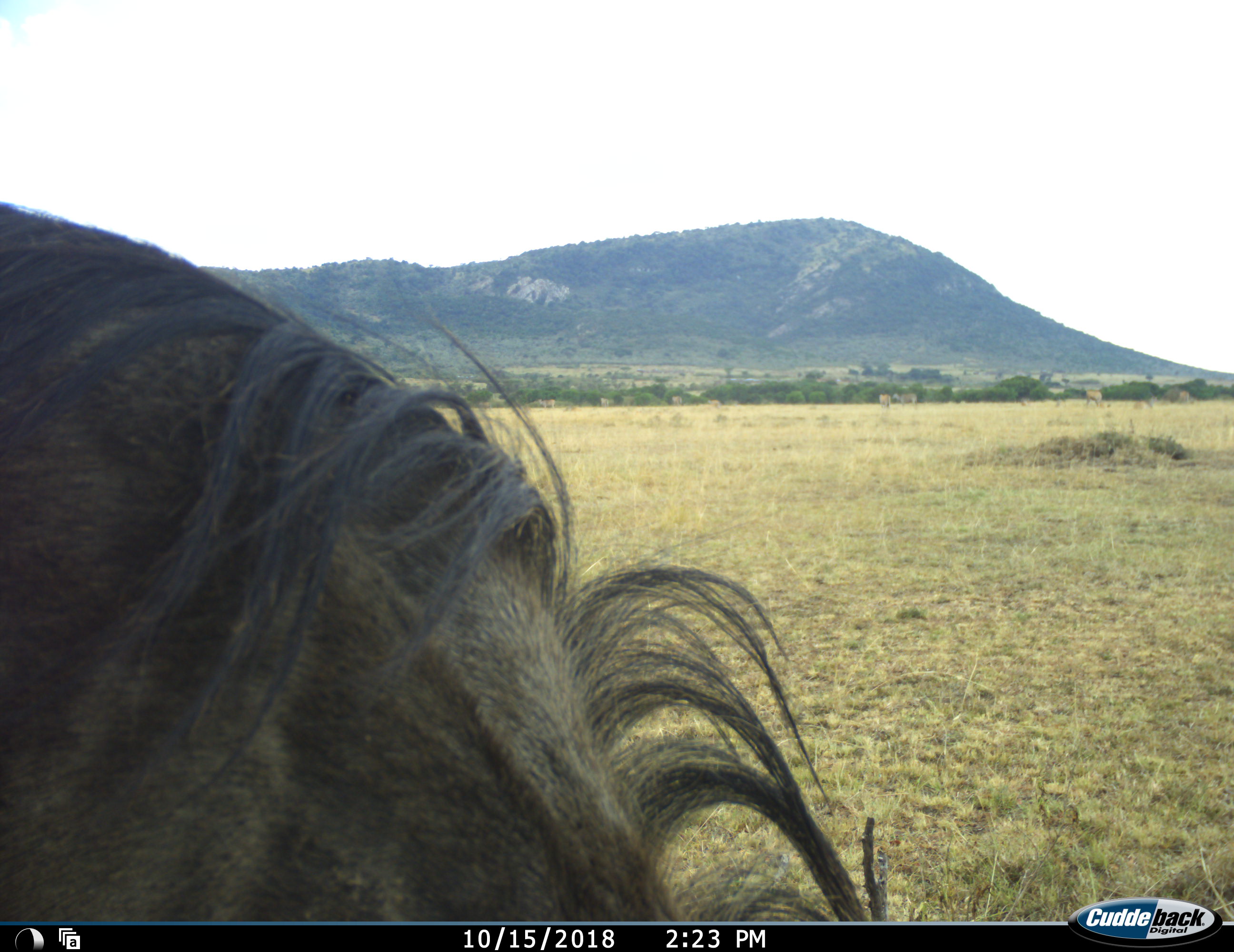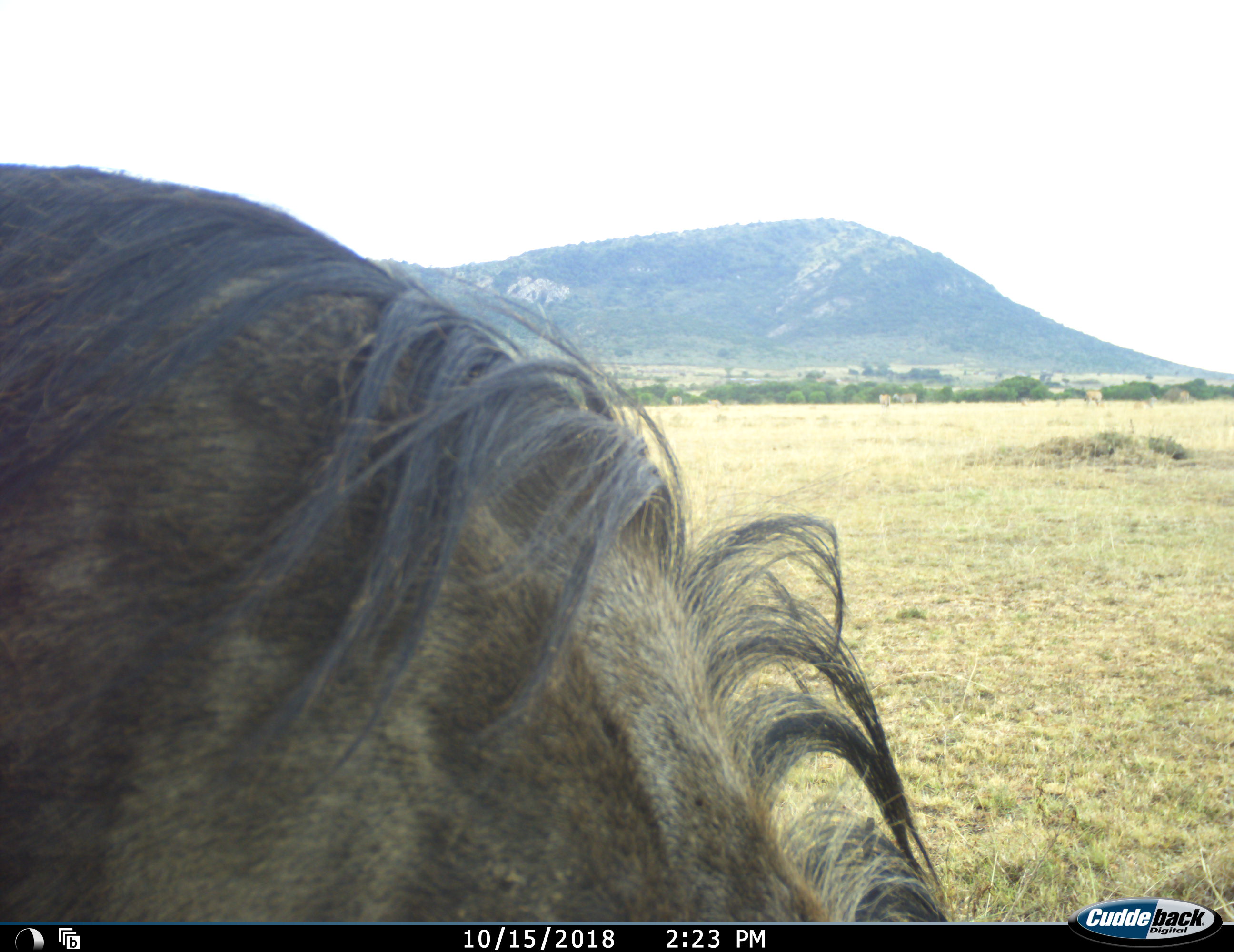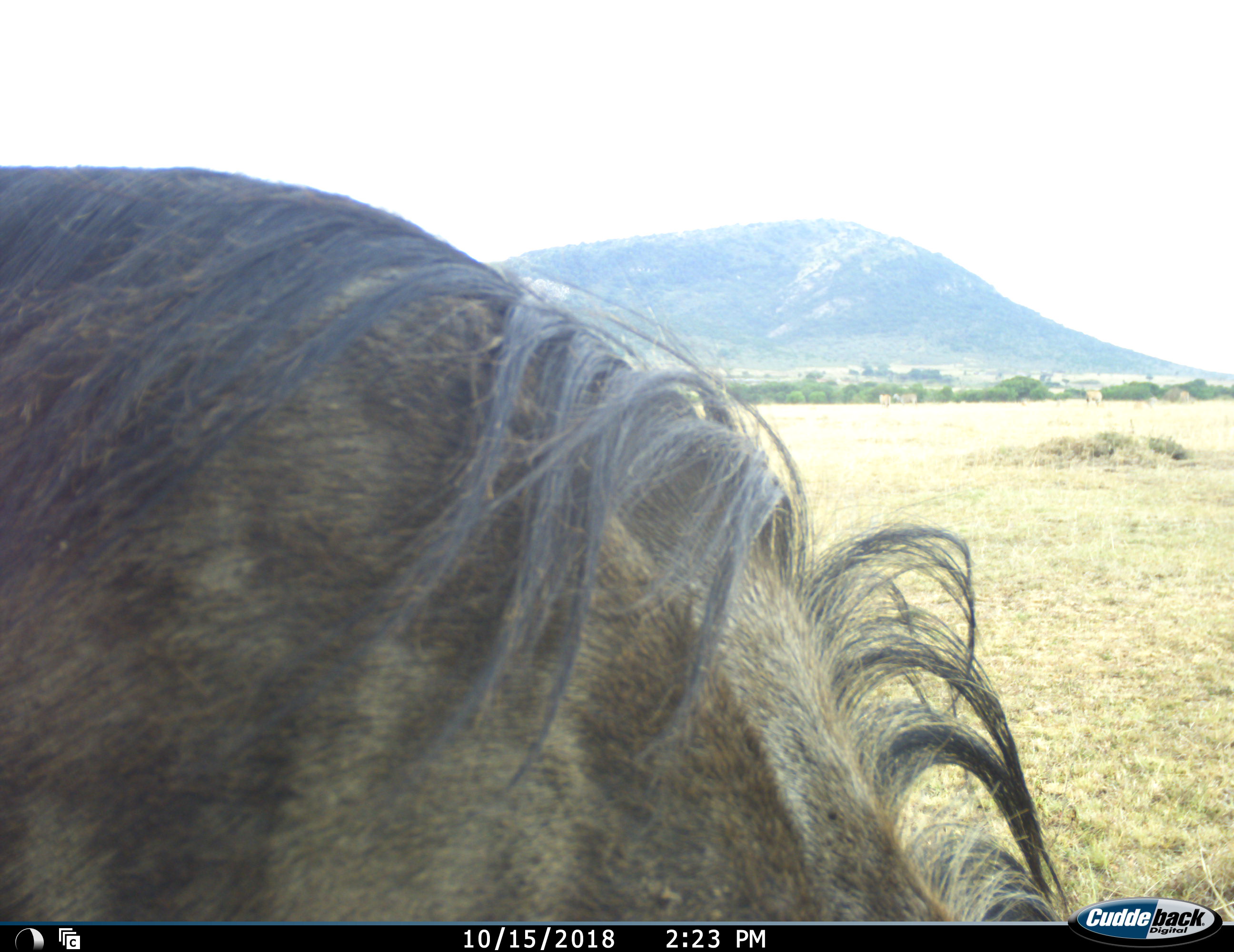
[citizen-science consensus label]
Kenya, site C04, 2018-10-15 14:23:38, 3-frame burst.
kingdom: Animalia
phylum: Chordata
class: Mammalia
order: Artiodactyla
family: Bovidae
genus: Connochaetes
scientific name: Connochaetes taurinus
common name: common wildebeest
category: wildebeest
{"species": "wildebeest (common wildebeest) (Connochaetes taurinus)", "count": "1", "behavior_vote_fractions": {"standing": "56%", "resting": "0%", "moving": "11%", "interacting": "0%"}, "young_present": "0%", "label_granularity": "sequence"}